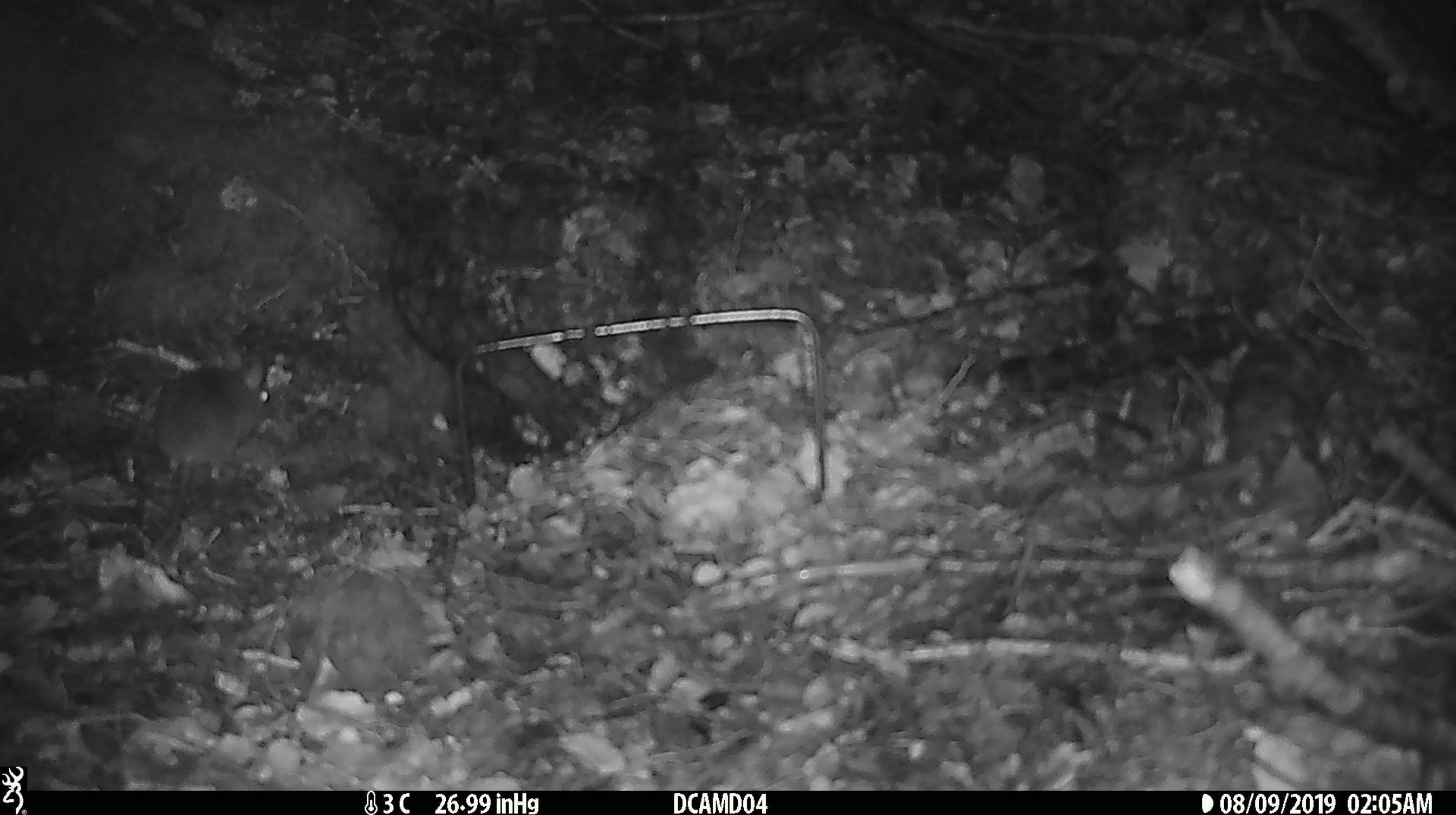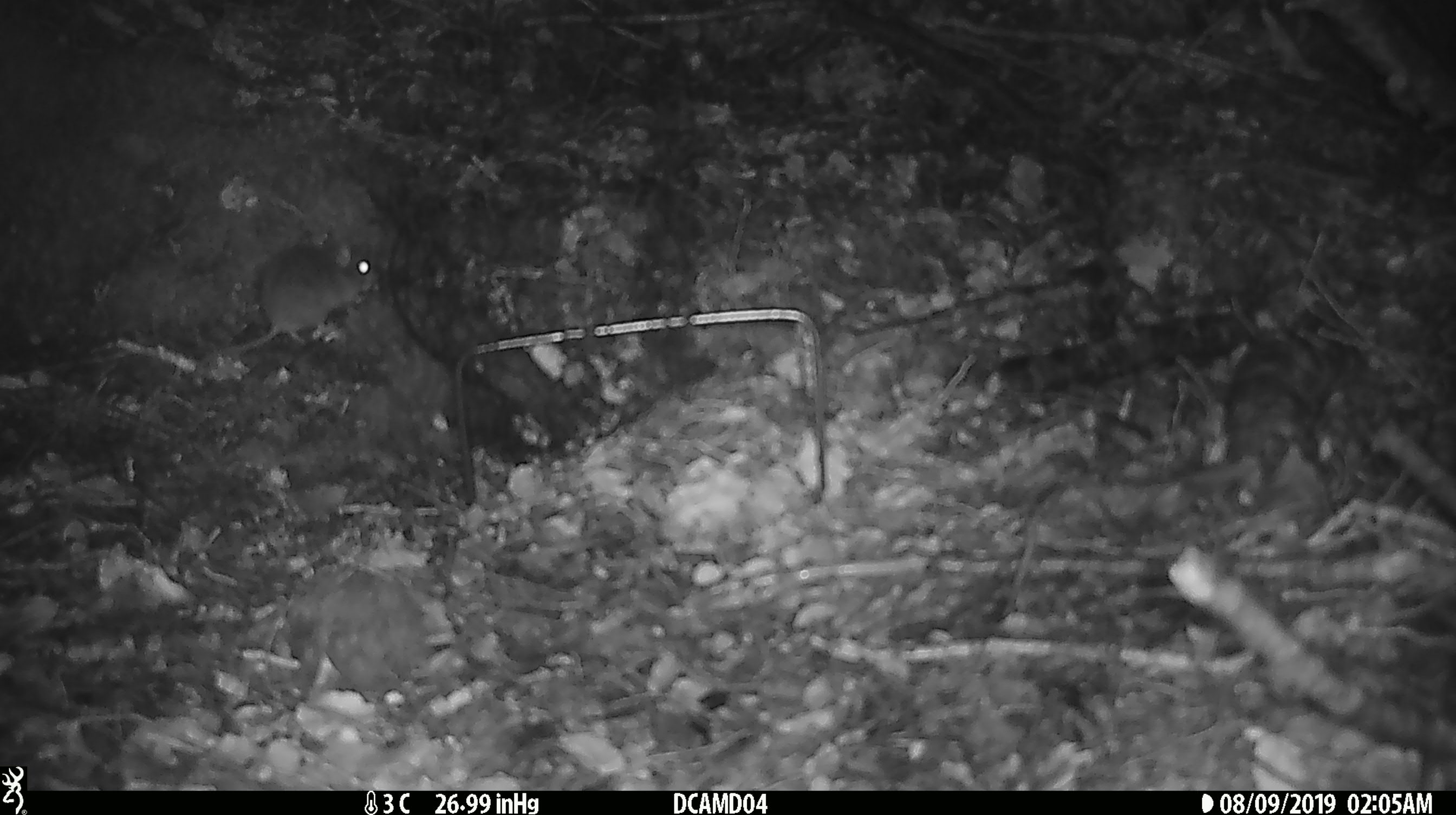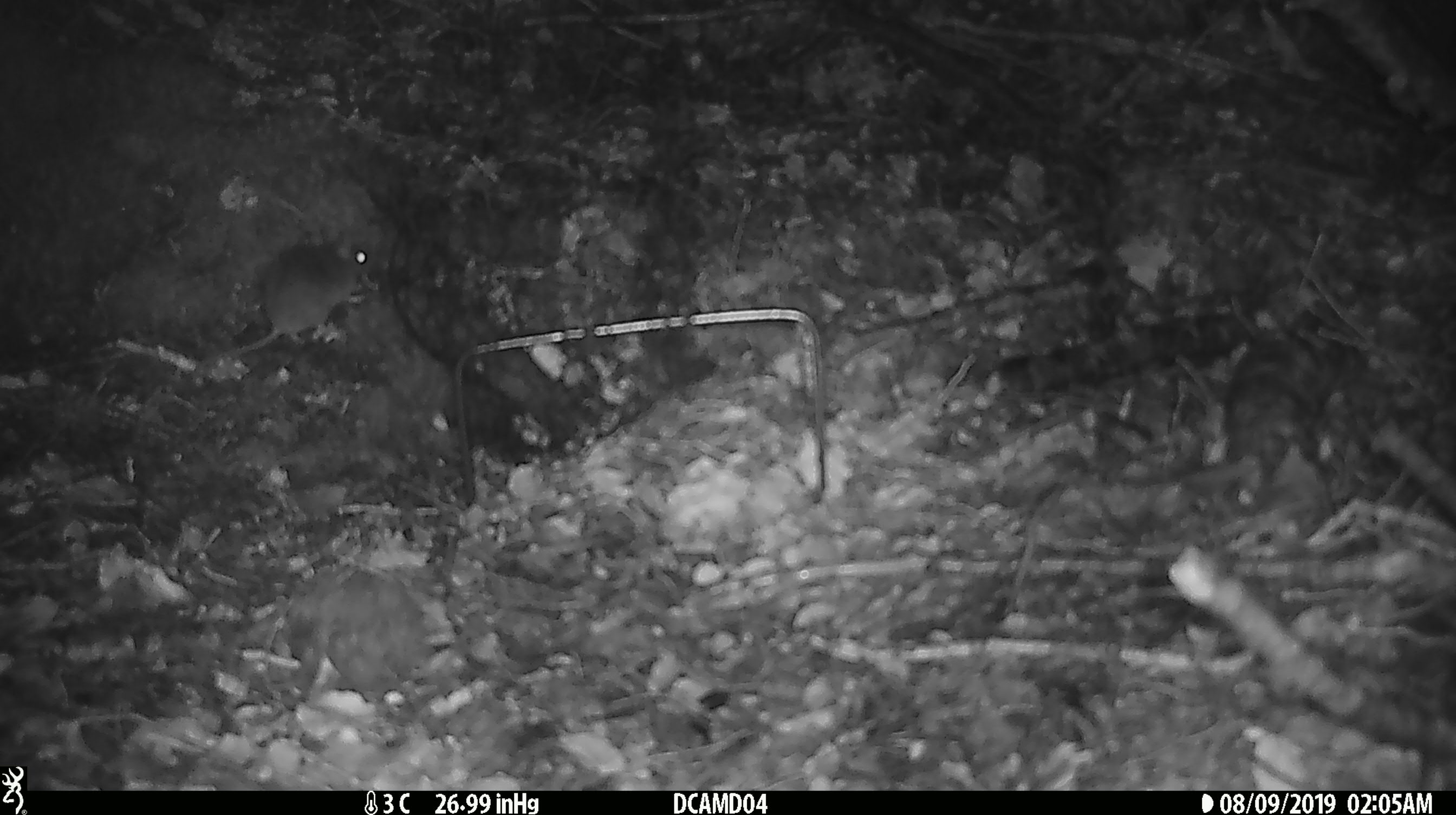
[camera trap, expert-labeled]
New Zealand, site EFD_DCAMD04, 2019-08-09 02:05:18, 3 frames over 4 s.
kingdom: Animalia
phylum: Chordata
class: Mammalia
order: Rodentia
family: Muridae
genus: Mus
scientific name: Mus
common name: mouse